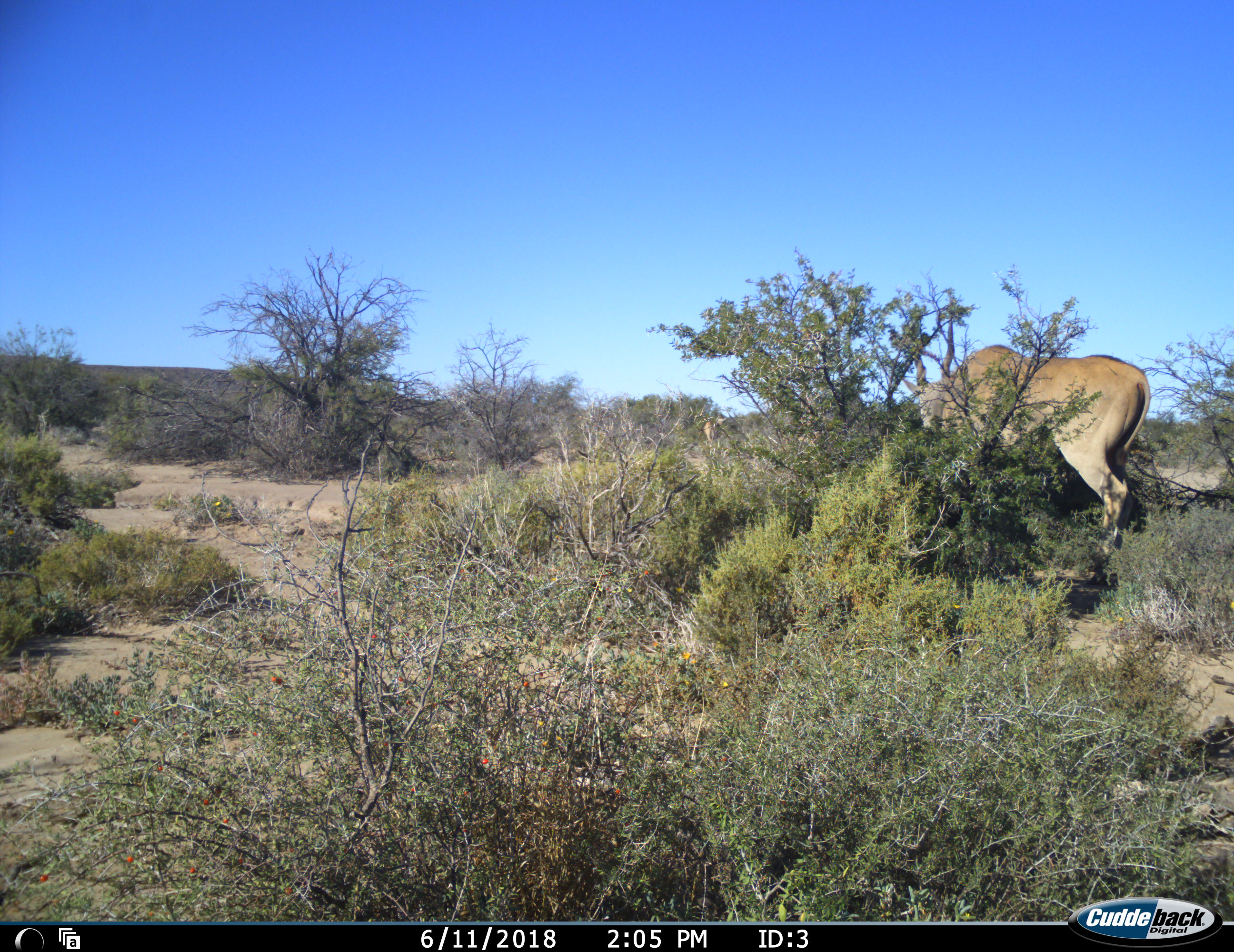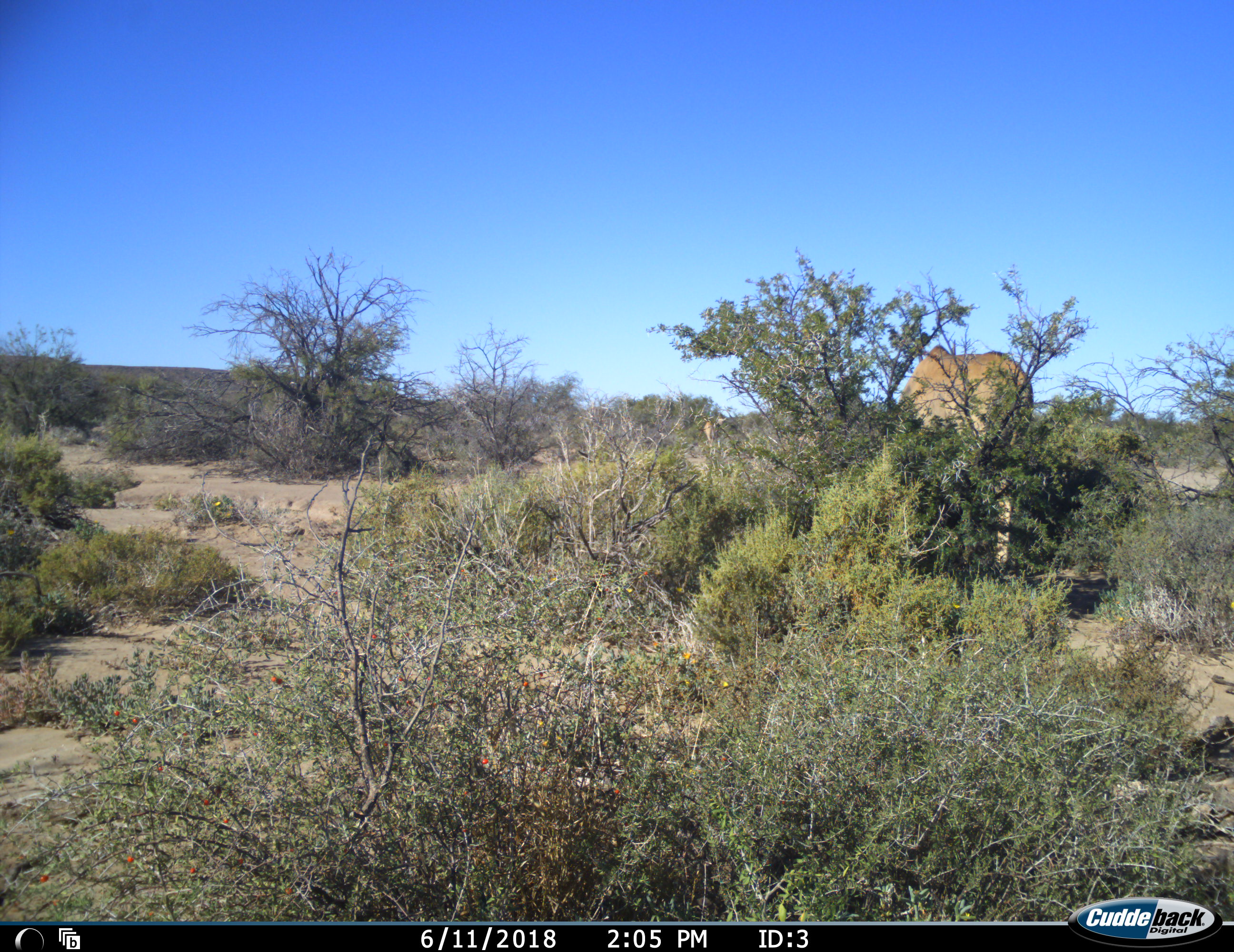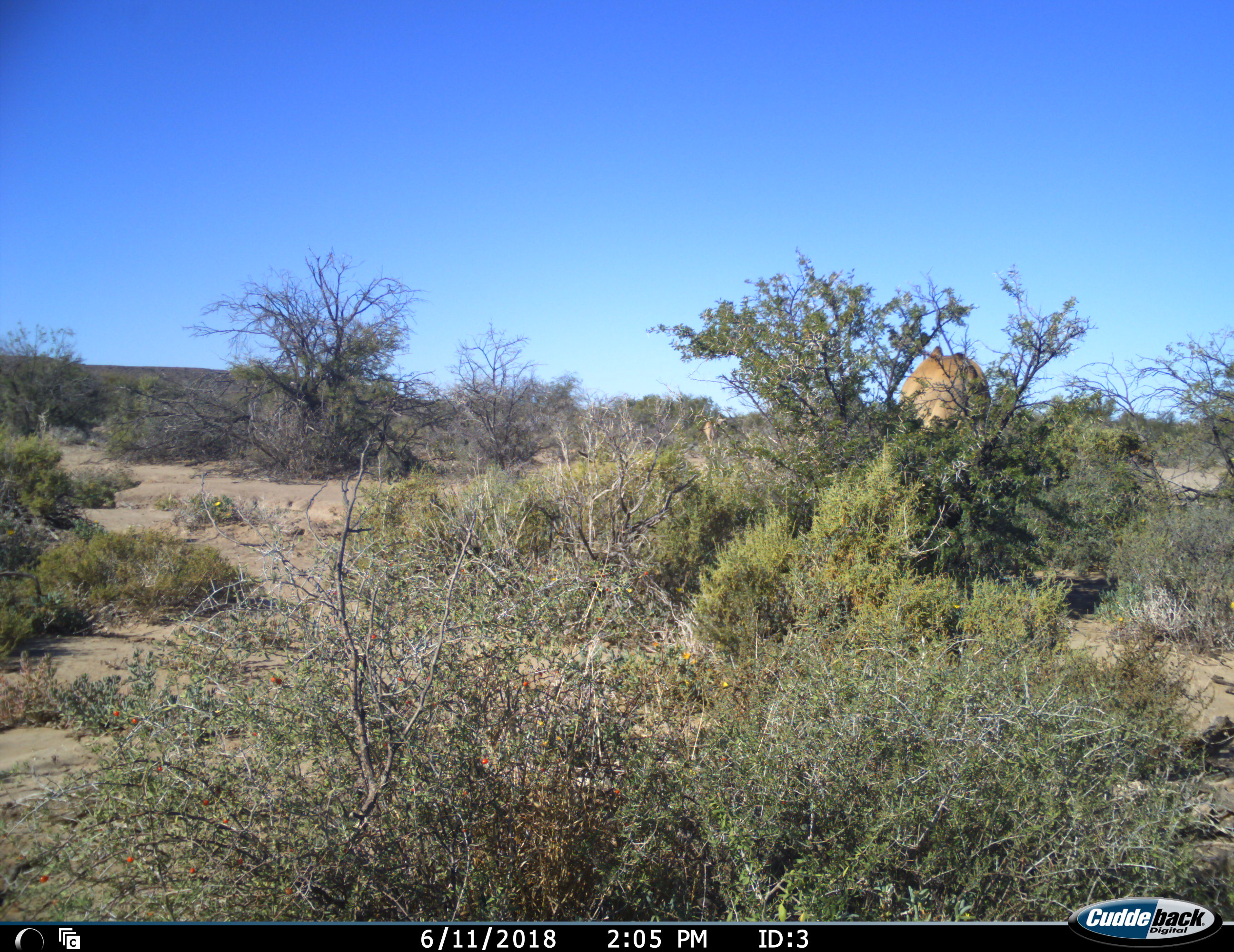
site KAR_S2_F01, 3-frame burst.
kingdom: Animalia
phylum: Chordata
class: Mammalia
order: Artiodactyla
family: Bovidae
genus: Tragelaphus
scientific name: Tragelaphus oryx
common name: eland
Eland (Tragelaphus oryx), count 1. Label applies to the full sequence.